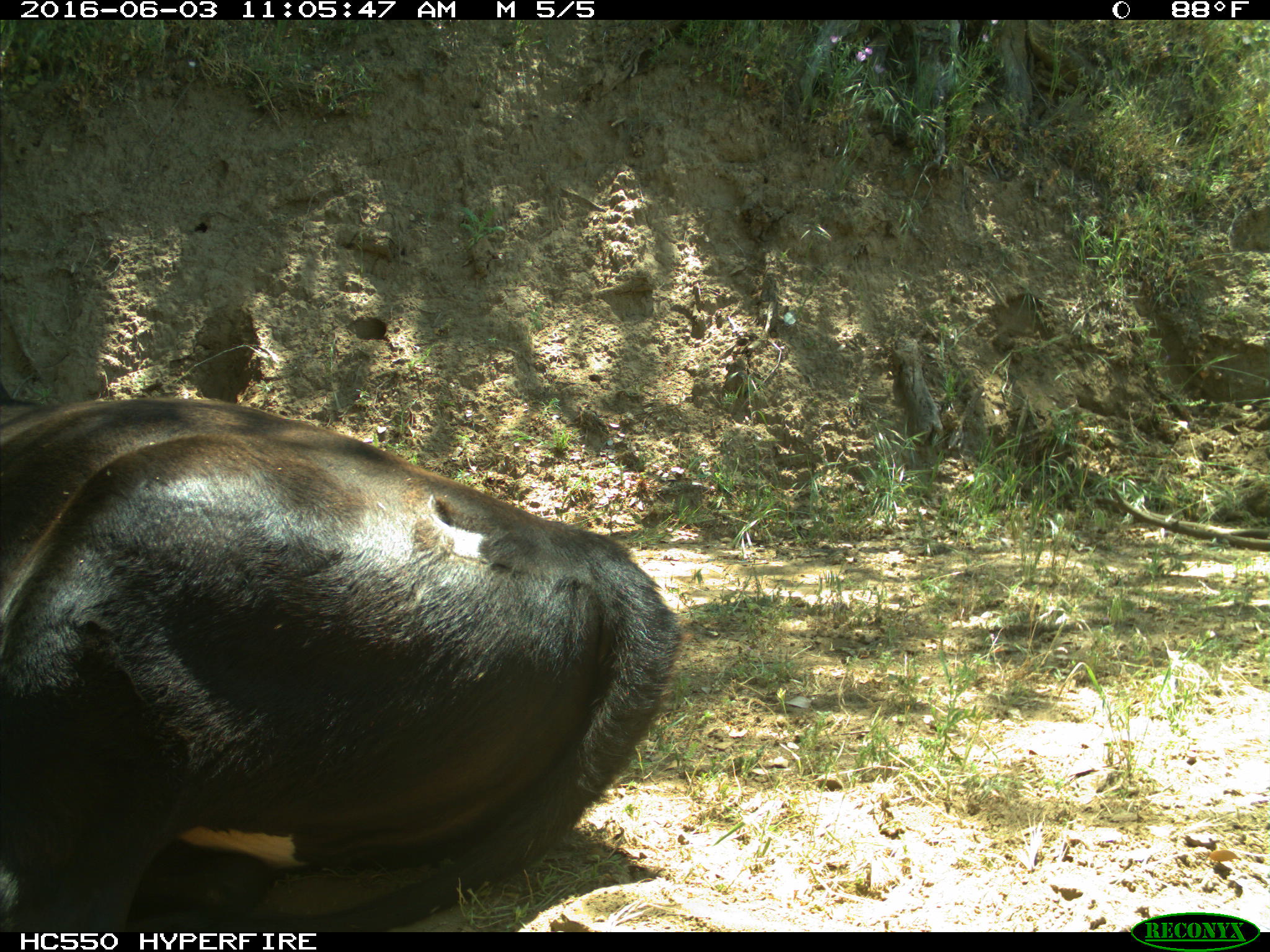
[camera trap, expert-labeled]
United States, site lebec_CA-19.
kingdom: Animalia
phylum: Chordata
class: Mammalia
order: Artiodactyla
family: Bovidae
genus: Bos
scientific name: Bos taurus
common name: domestic cow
Bos taurus (domestic cow).